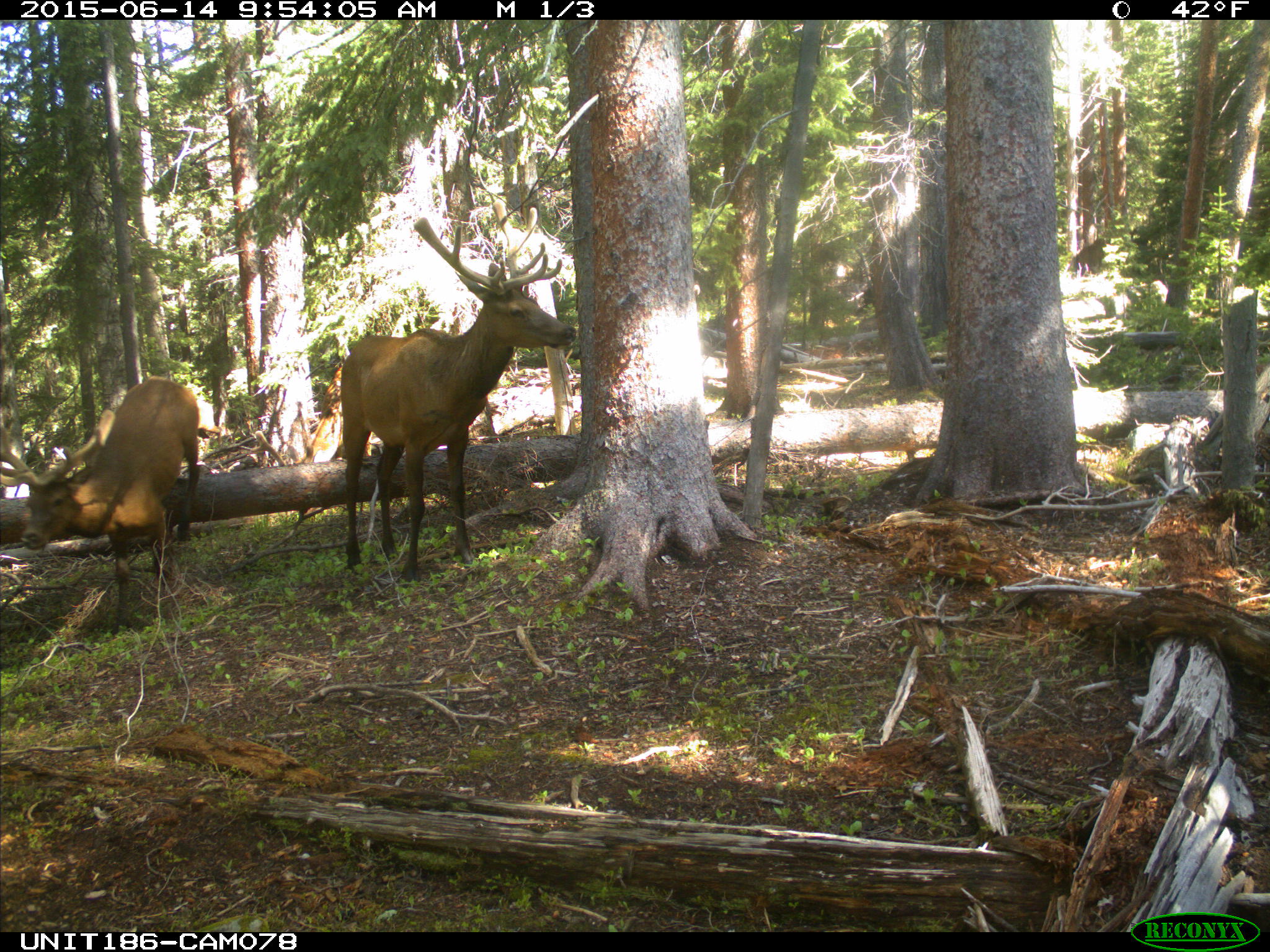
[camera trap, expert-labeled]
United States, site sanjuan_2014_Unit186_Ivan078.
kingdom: Animalia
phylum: Chordata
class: Mammalia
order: Artiodactyla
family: Cervidae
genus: Cervus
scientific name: Cervus elaphus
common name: red deer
Cervus elaphus (red deer).